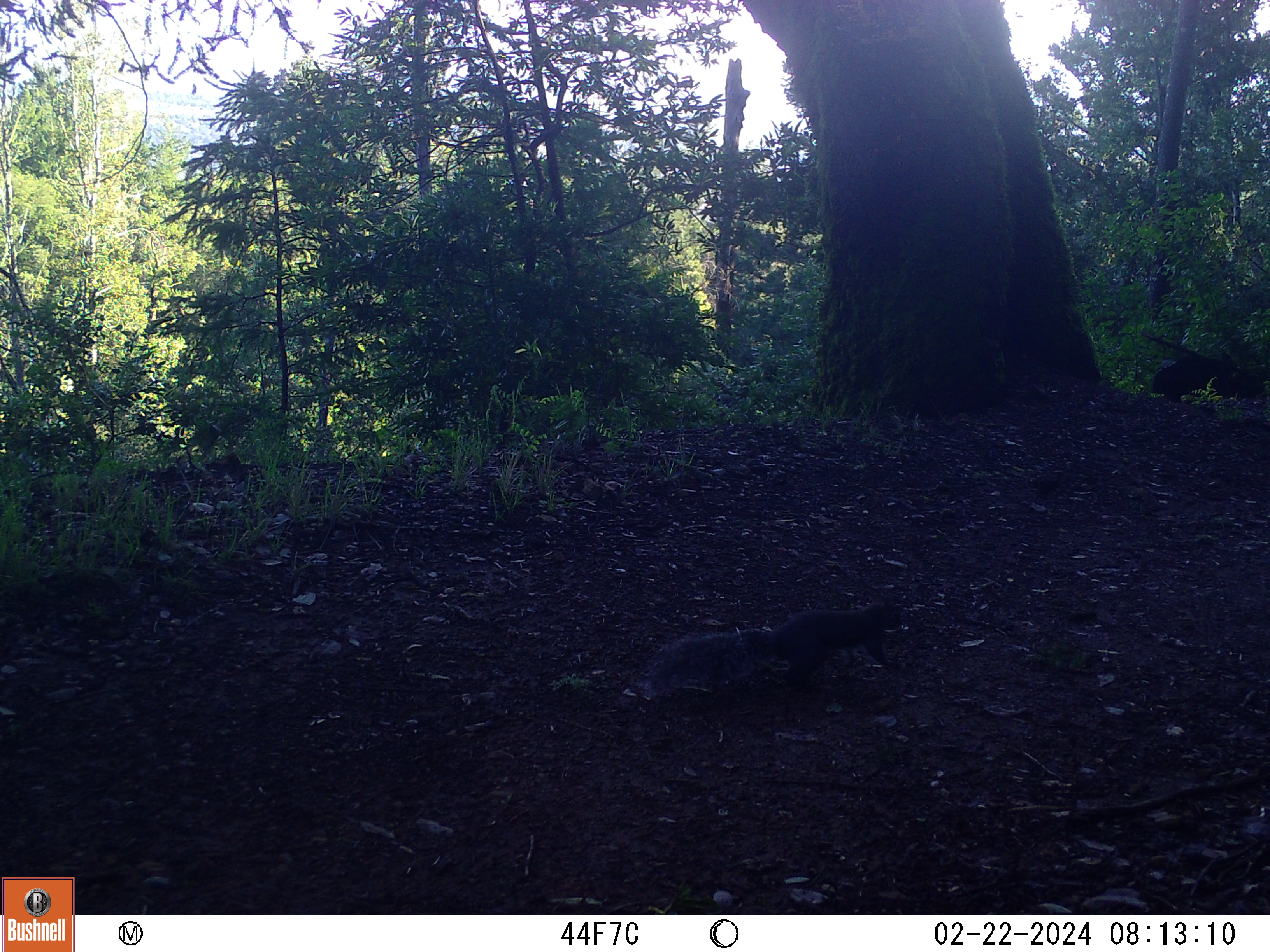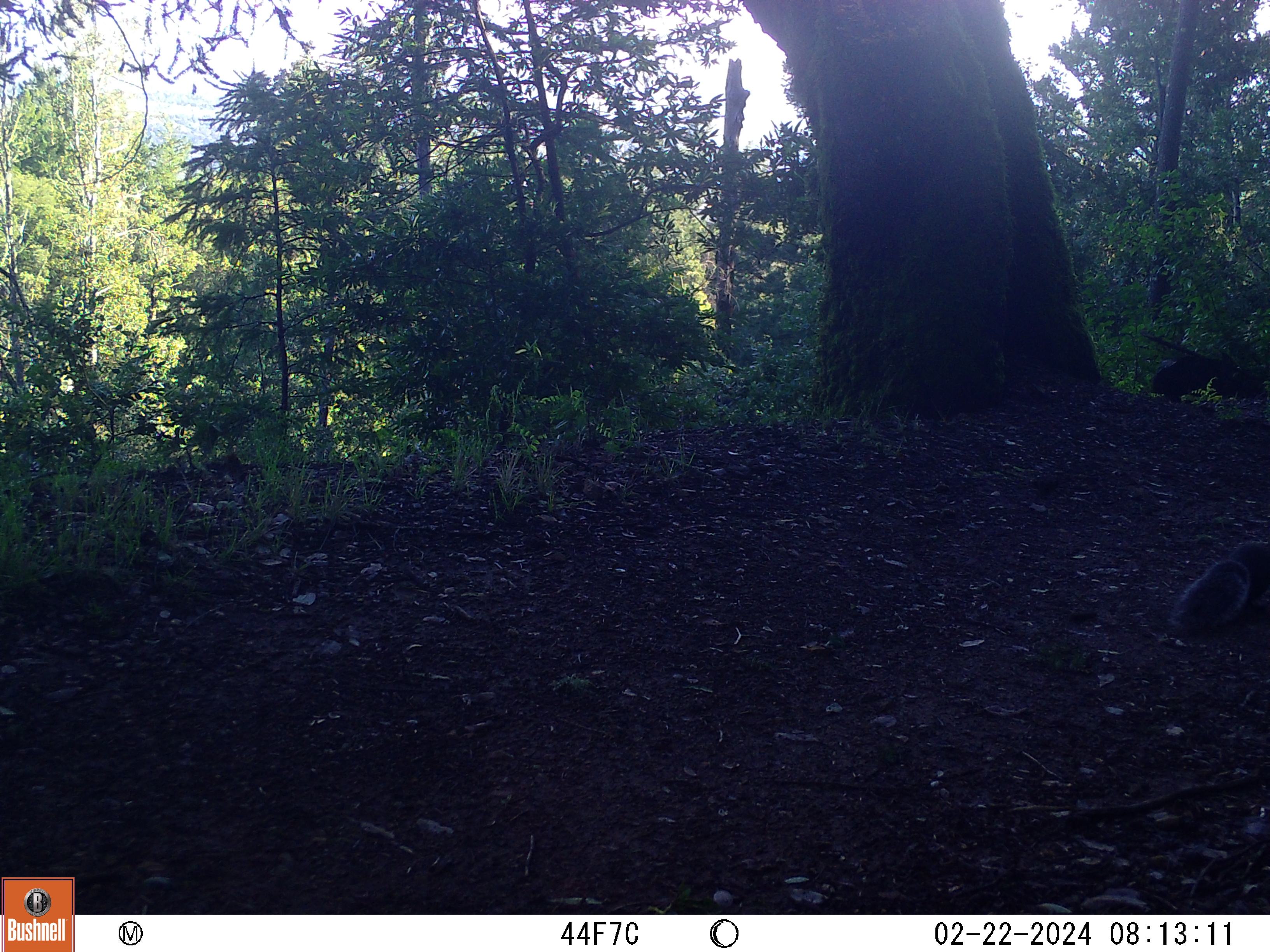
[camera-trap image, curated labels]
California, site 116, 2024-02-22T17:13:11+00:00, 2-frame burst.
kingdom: Animalia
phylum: Chordata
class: Mammalia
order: Rodentia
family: Sciuridae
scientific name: Sciuridae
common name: squirrel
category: unknown squirrel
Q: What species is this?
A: Unknown squirrel (squirrel) (Sciuridae).